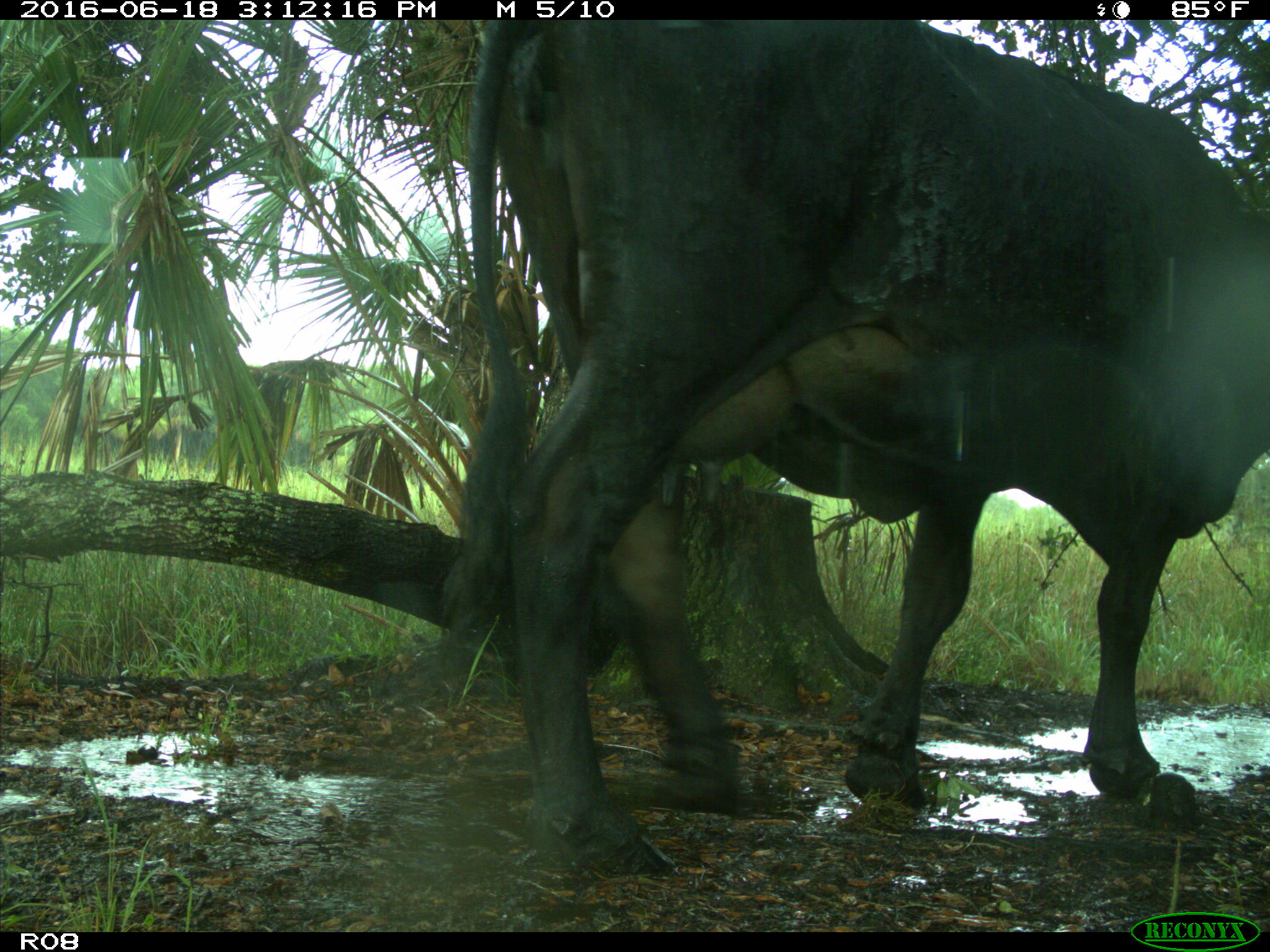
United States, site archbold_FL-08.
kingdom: Animalia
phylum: Chordata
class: Mammalia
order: Artiodactyla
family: Bovidae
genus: Bos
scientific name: Bos taurus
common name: domestic cow